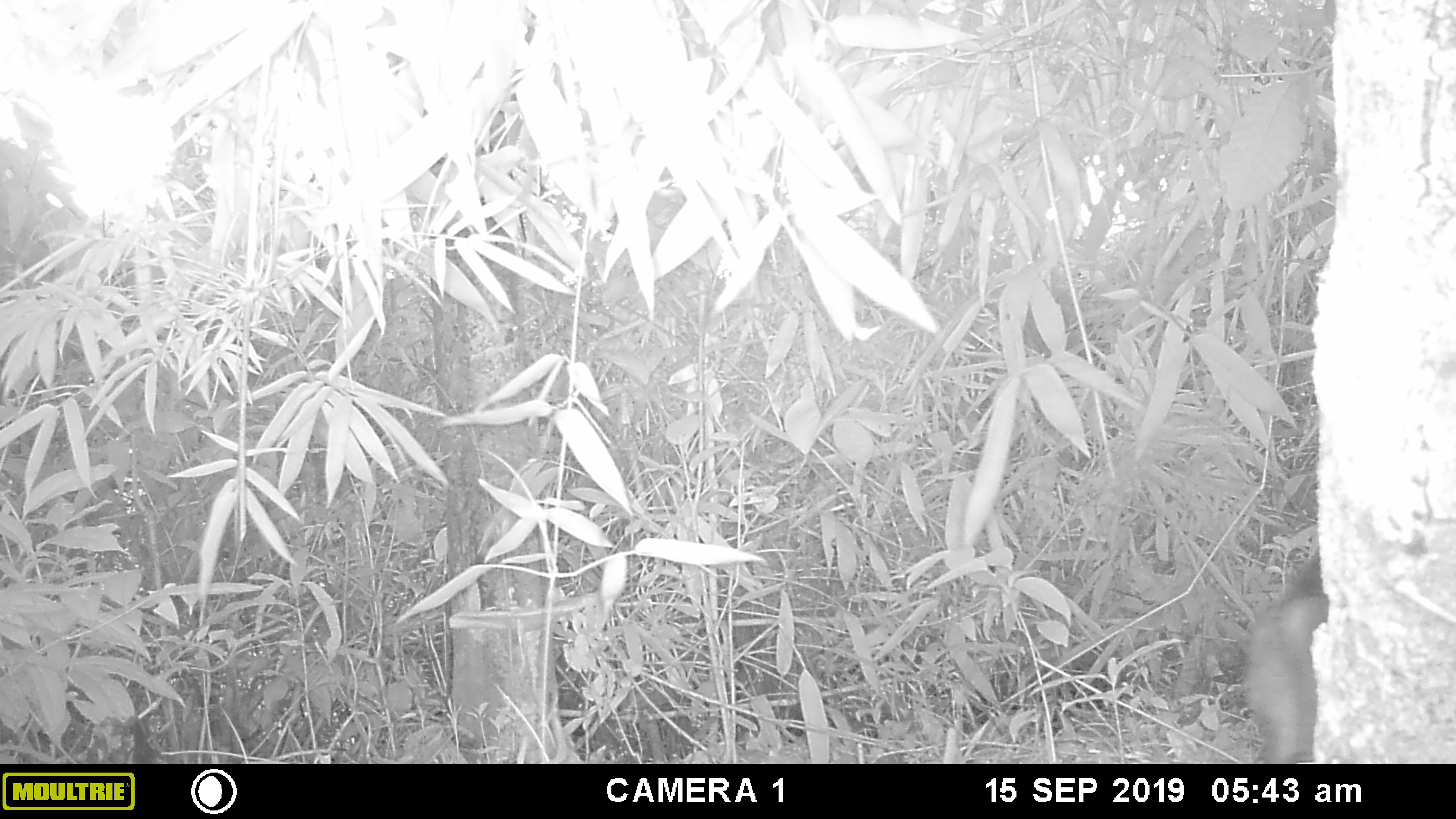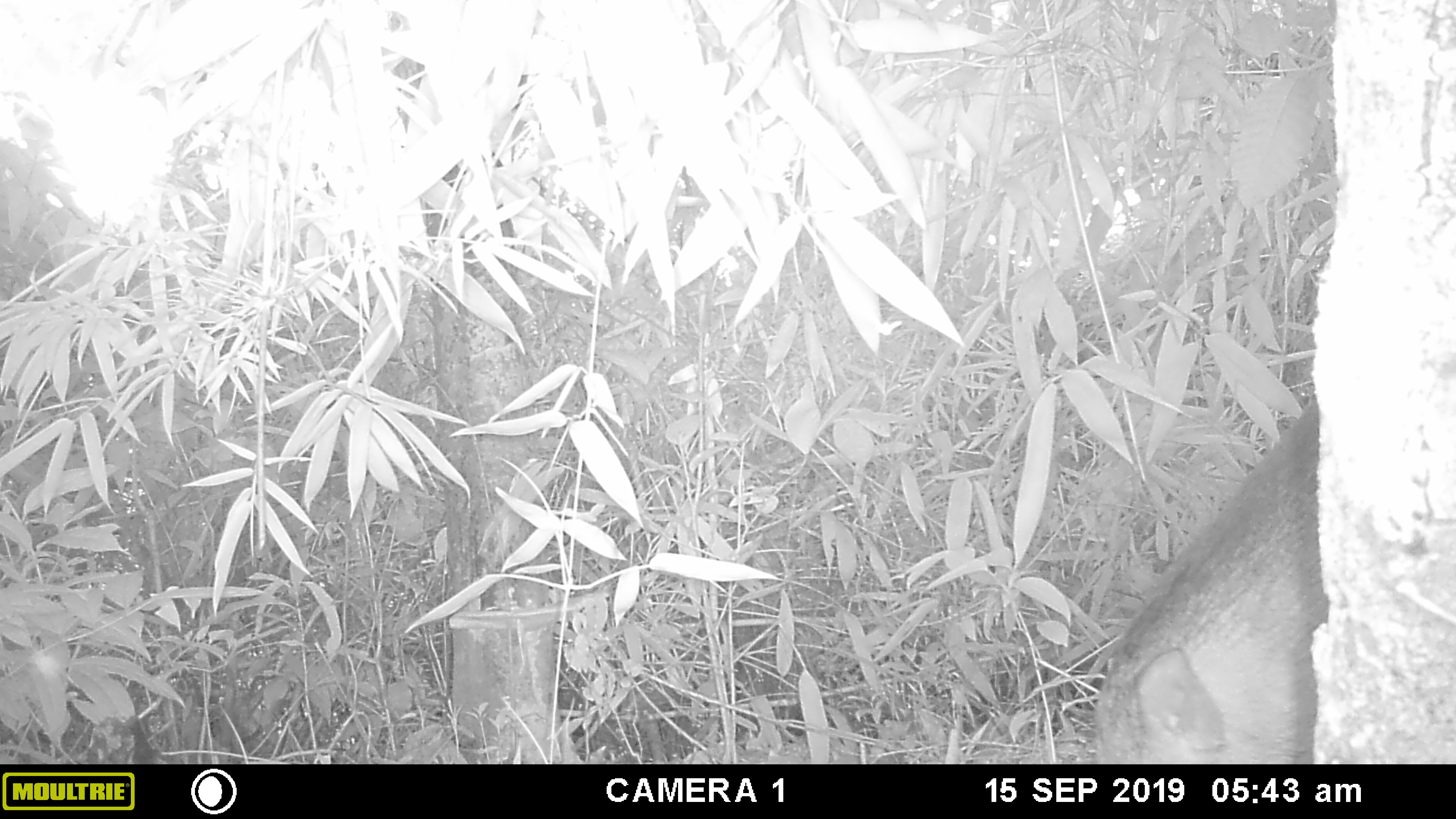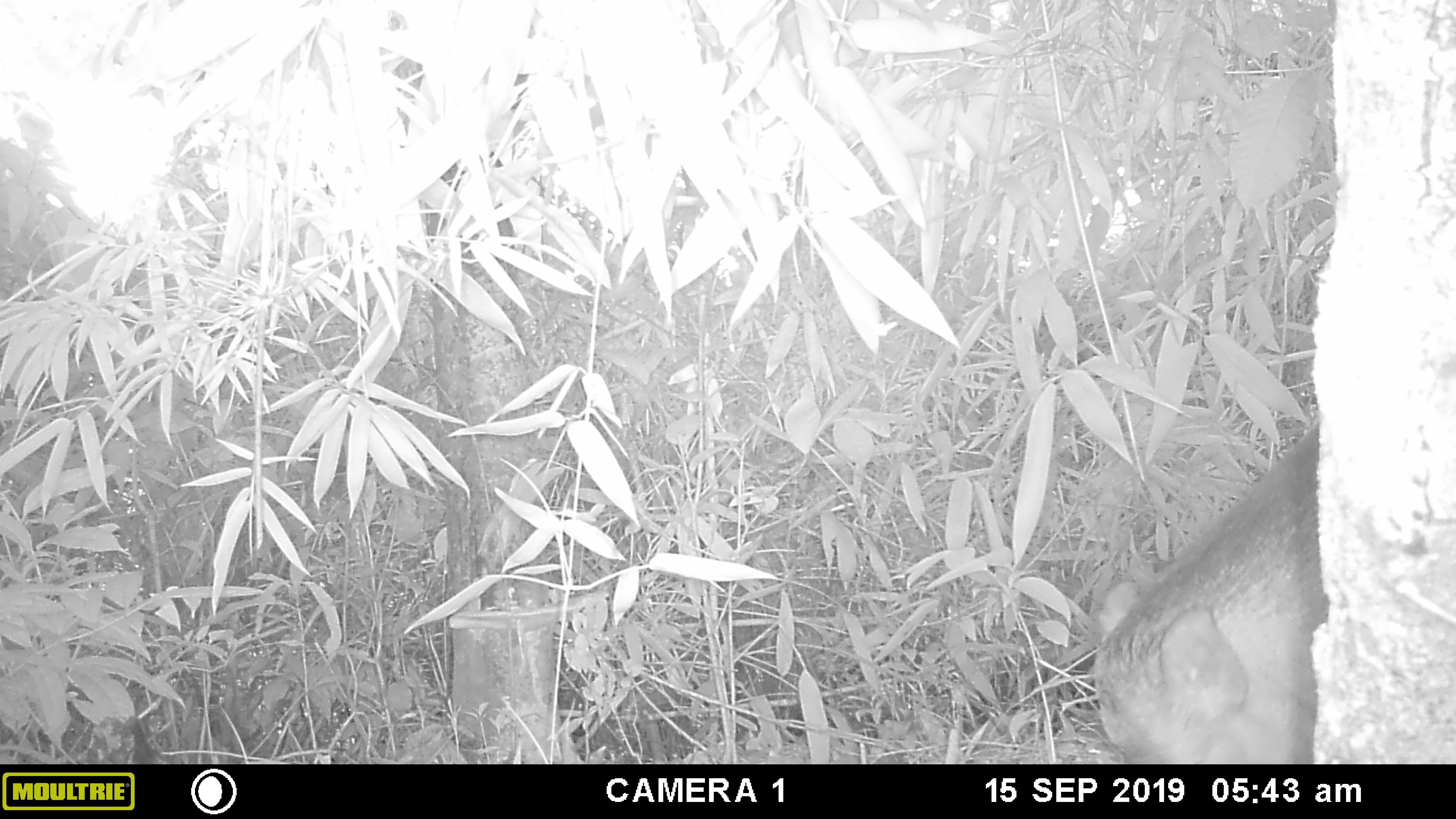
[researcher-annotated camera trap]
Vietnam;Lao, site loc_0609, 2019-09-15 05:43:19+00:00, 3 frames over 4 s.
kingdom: Animalia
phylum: Chordata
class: Mammalia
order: Artiodactyla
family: Suidae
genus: Sus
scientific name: Sus scrofa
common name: eurasian wild pig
Eurasian wild pig (Sus scrofa). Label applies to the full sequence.